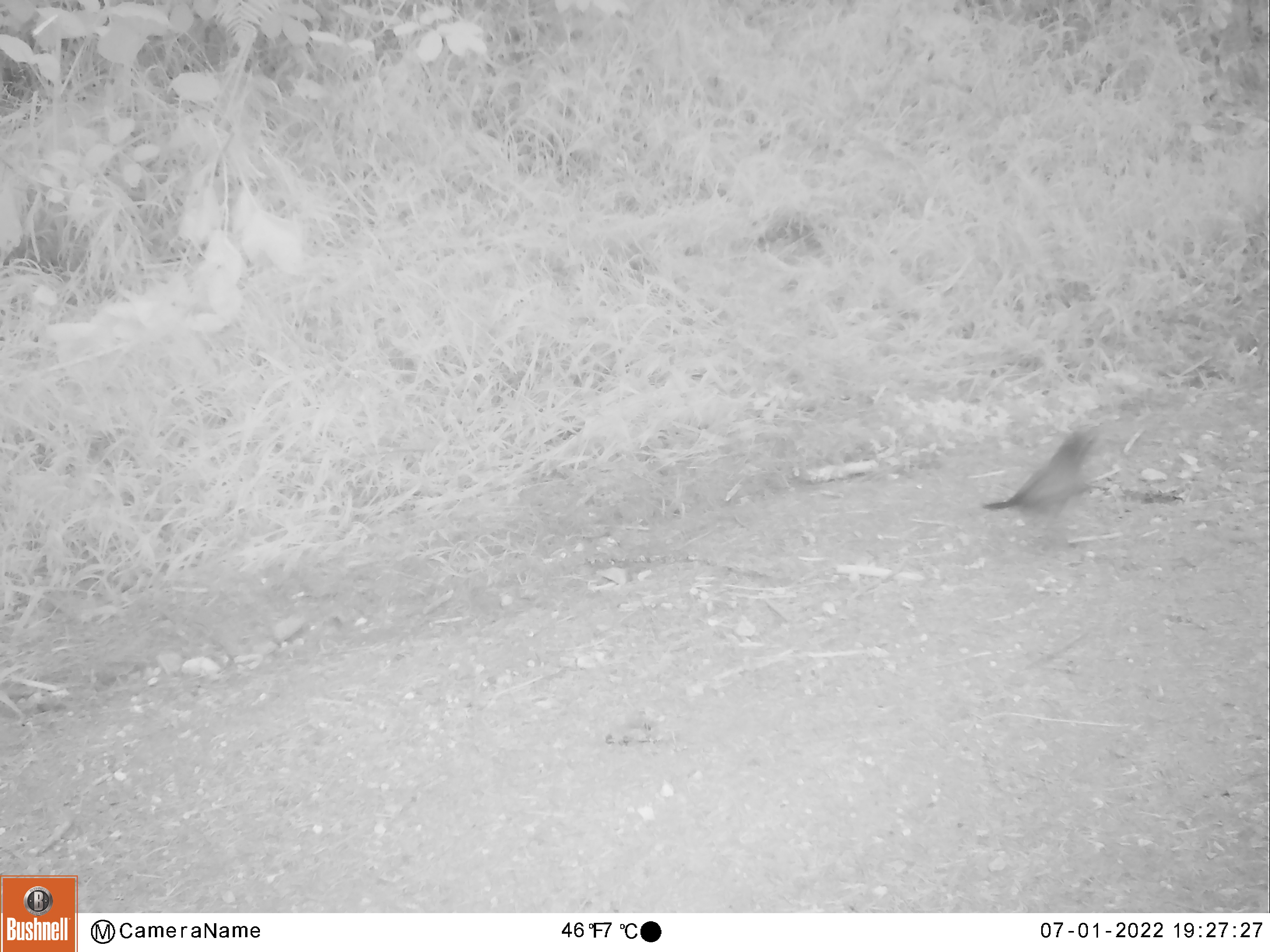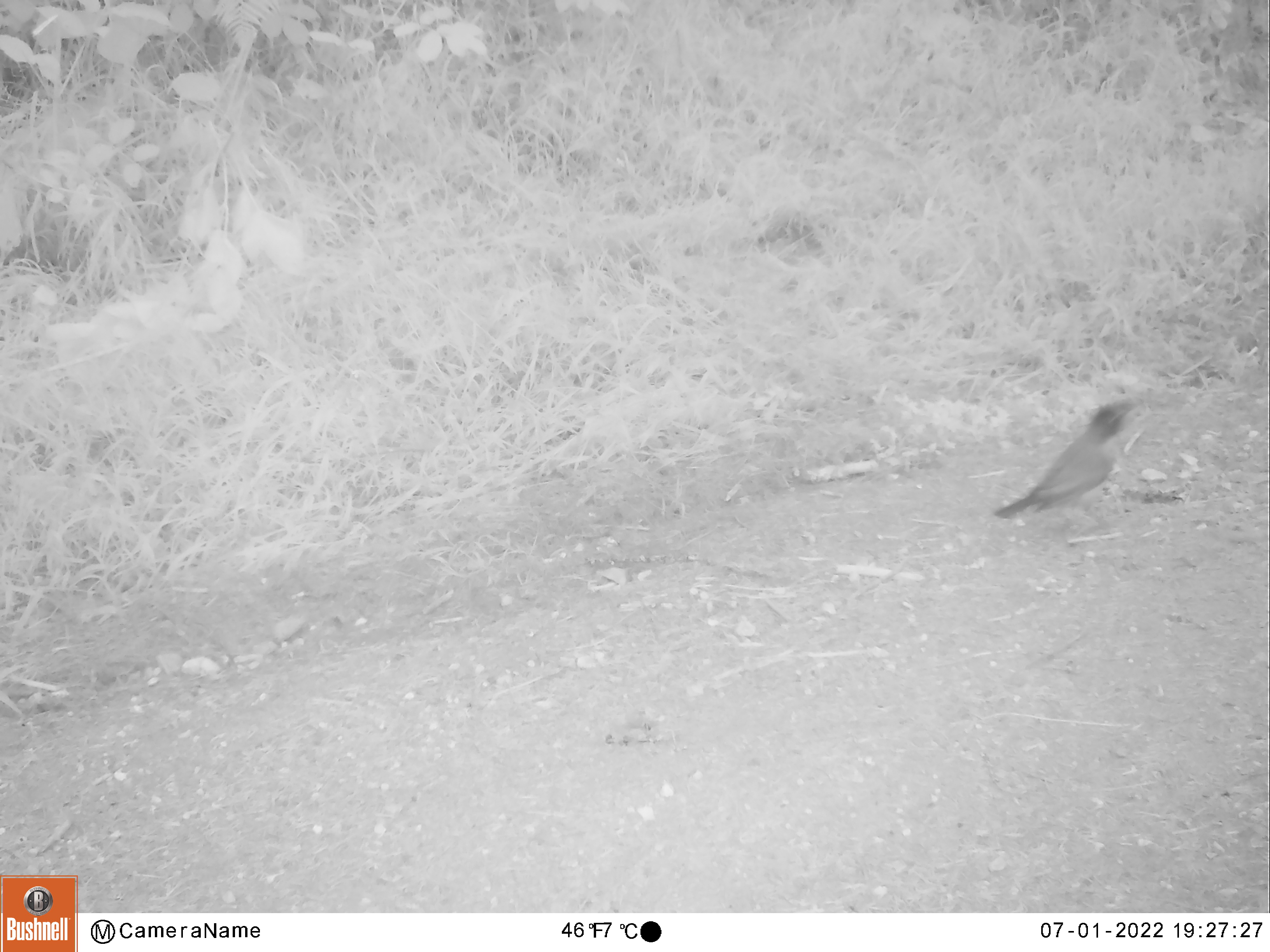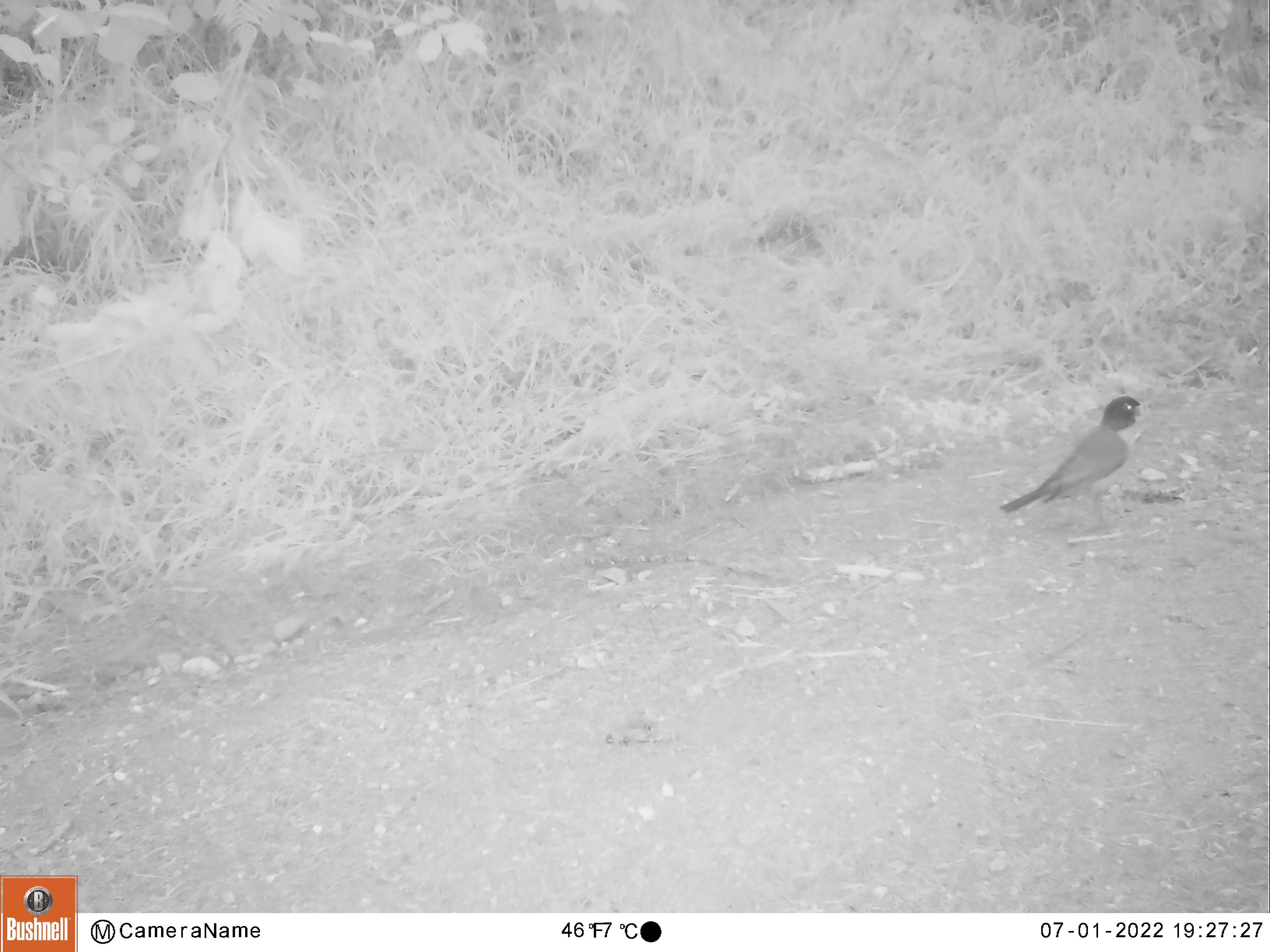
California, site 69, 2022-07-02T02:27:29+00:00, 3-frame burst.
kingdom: Animalia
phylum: Chordata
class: Aves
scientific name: Aves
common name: bird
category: unknown bird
Unknown bird (bird) (Aves).